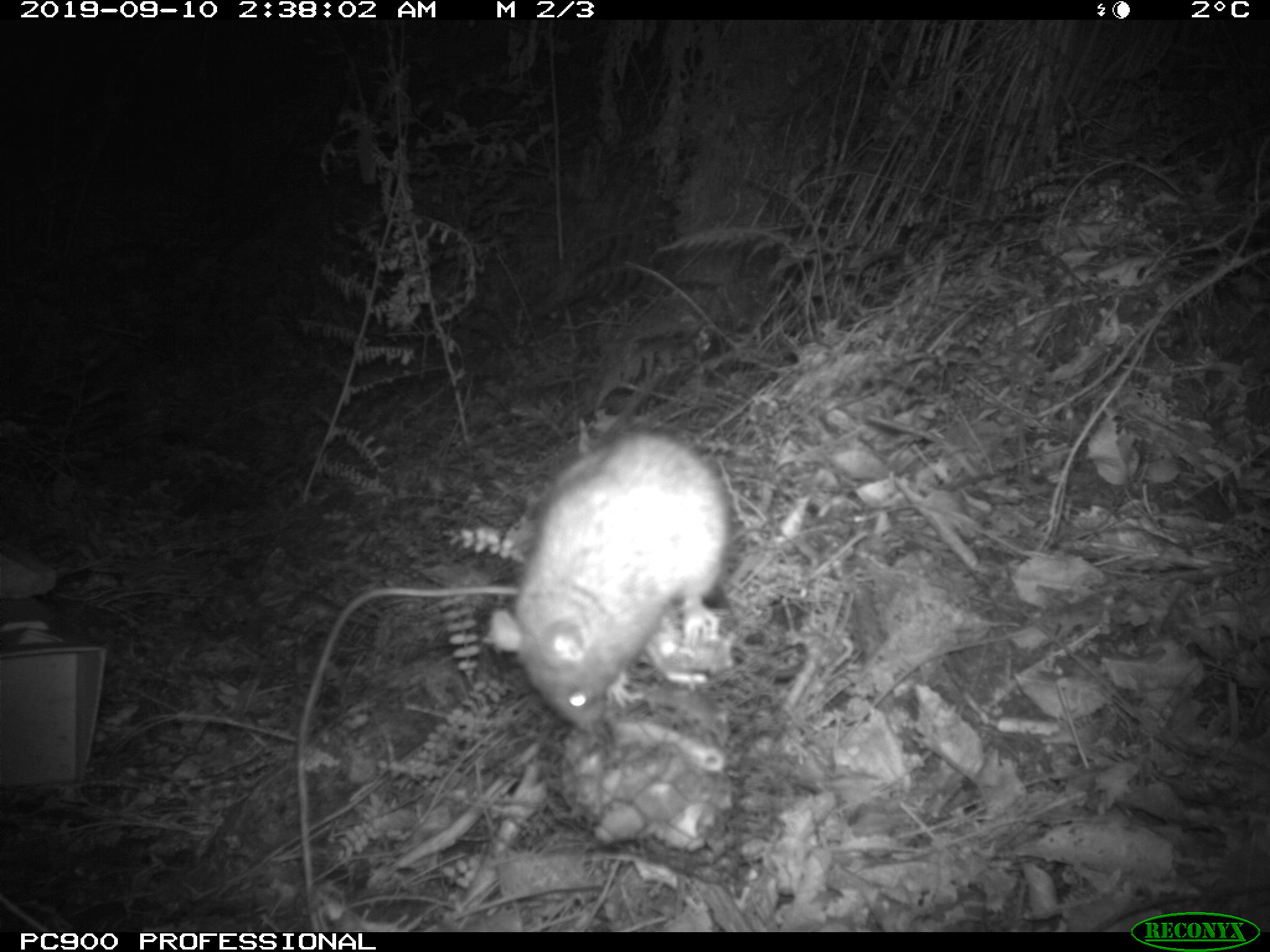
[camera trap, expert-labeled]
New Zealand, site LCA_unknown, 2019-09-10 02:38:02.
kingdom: Animalia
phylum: Chordata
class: Mammalia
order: Rodentia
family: Muridae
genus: Rattus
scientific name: Rattus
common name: rat